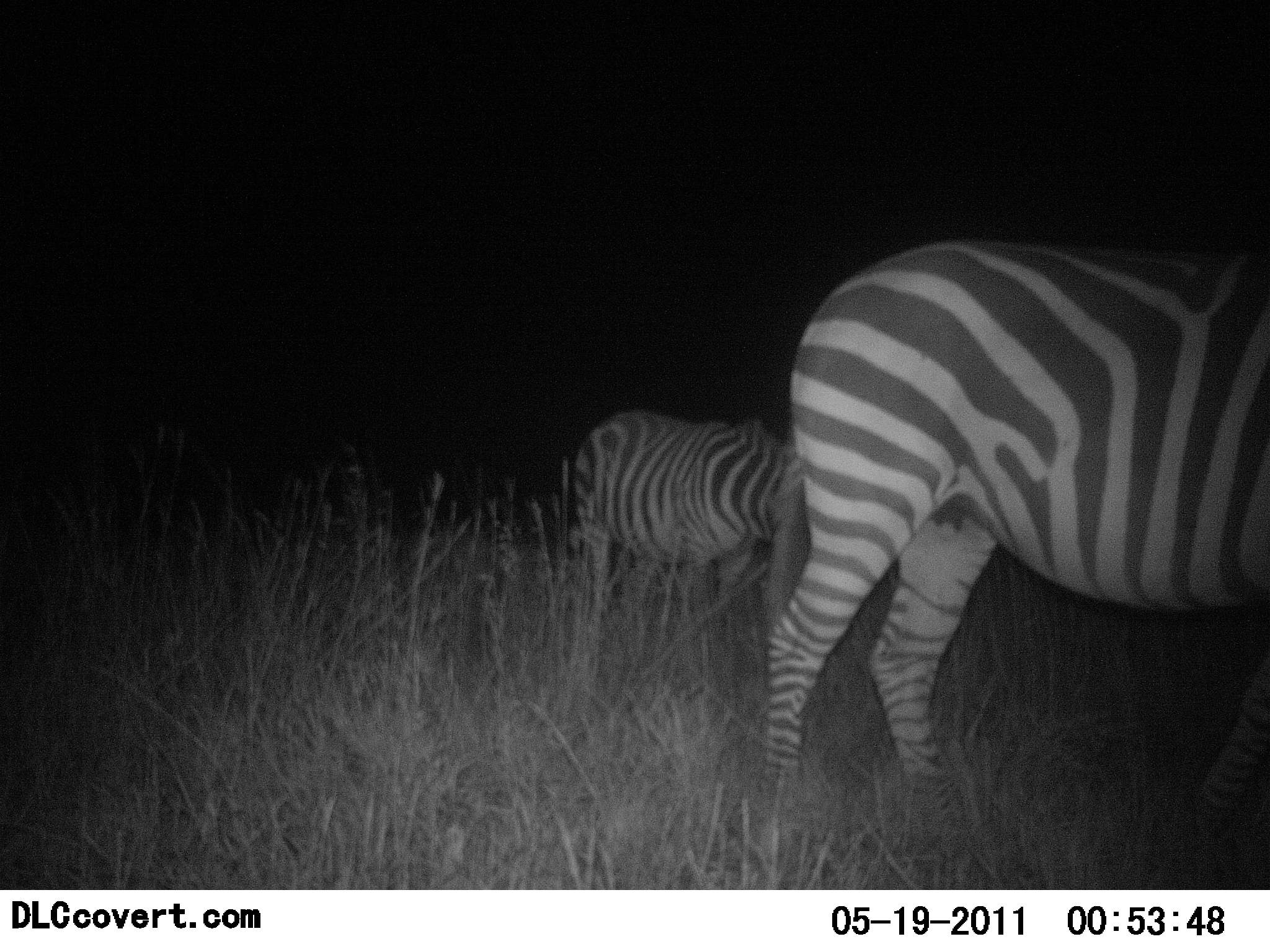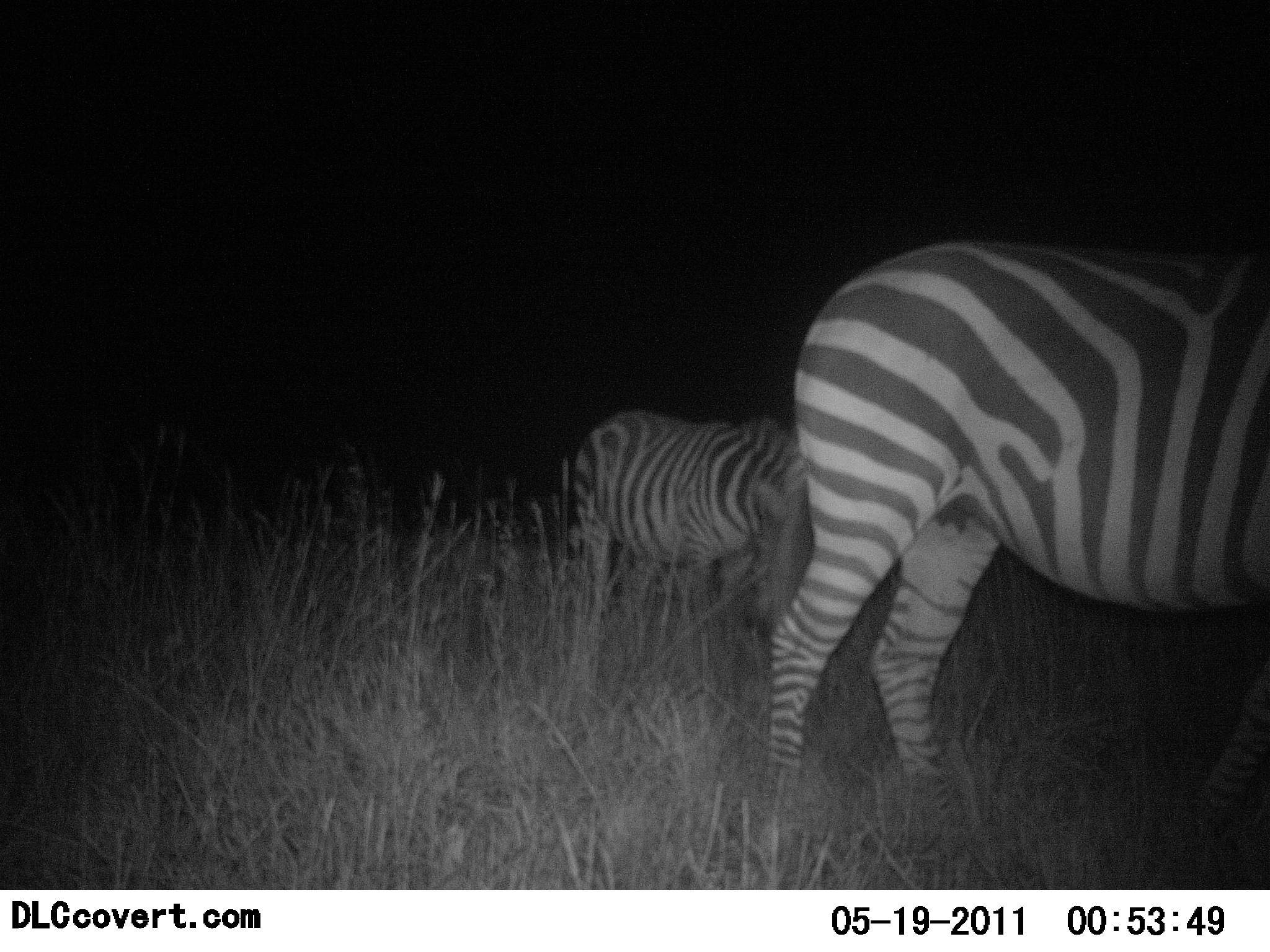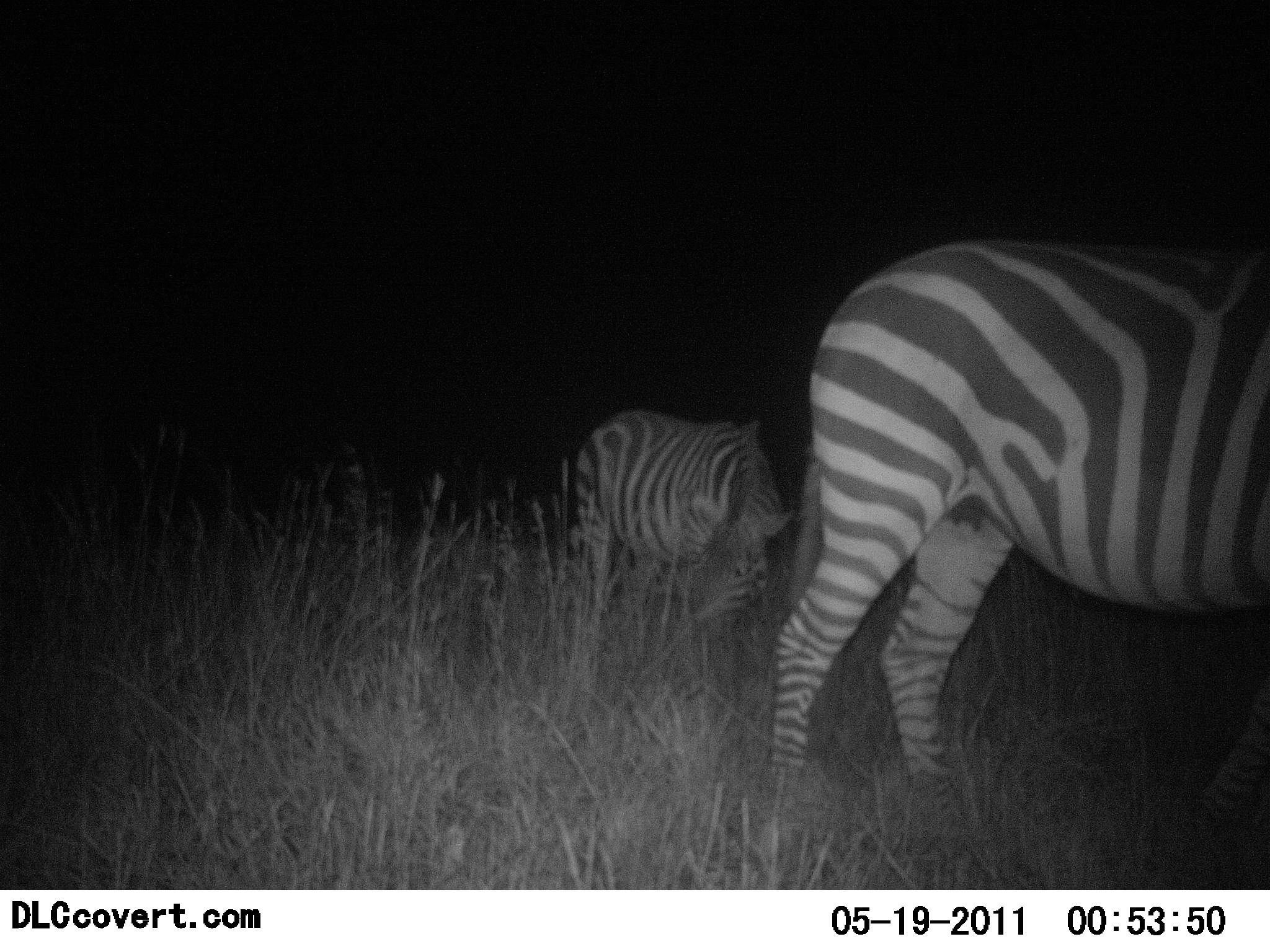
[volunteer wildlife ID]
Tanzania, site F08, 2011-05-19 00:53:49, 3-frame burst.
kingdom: Animalia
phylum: Chordata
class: Mammalia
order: Perissodactyla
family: Equidae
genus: Equus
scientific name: Equus quagga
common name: plains zebra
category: zebra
Zebra (plains zebra) (Equus quagga), count 2. Behavior (volunteer vote fractions): standing 64%, resting 0%, moving 0%, interacting 0%. Young present (vote fraction): 0%. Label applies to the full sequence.